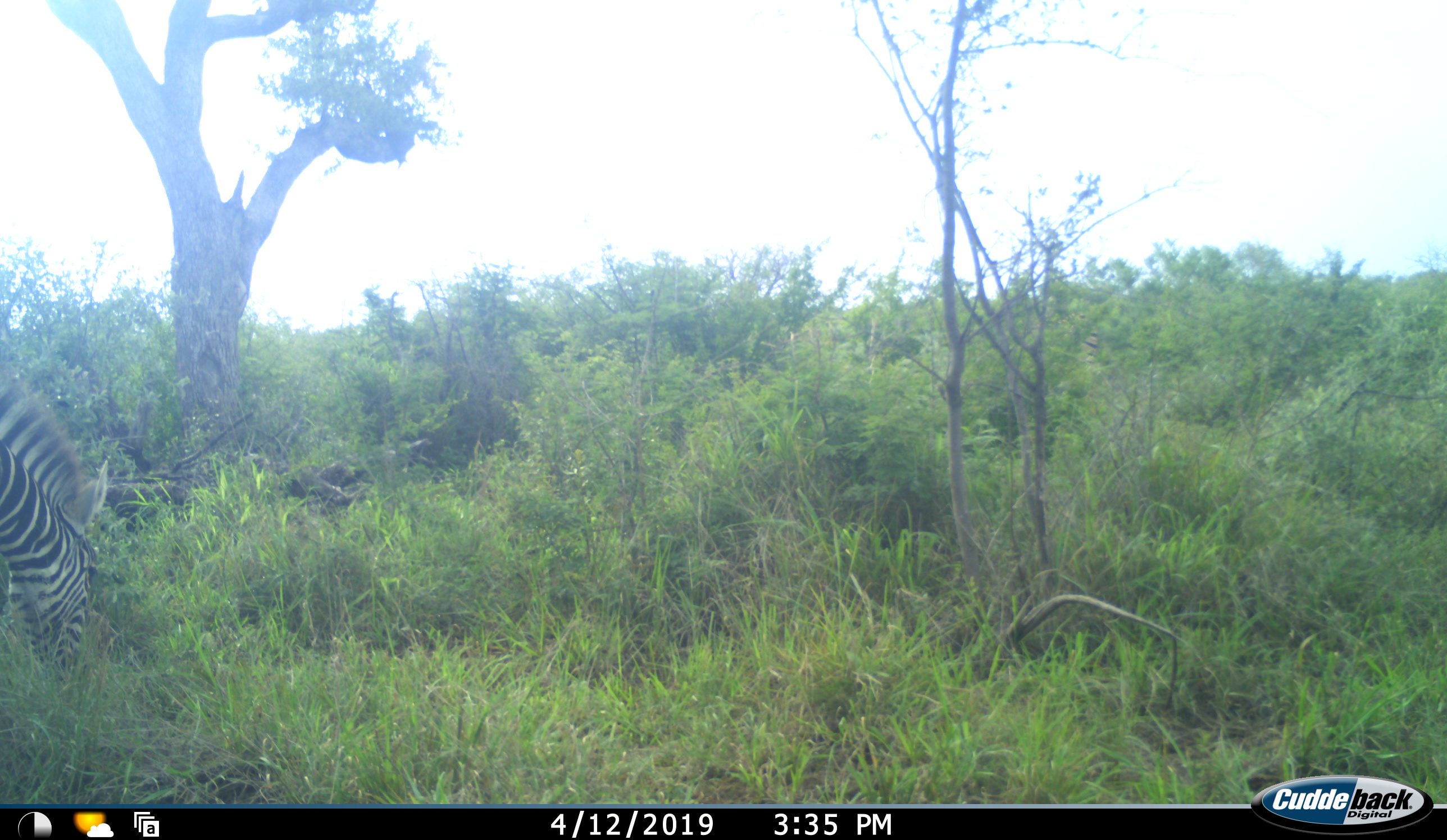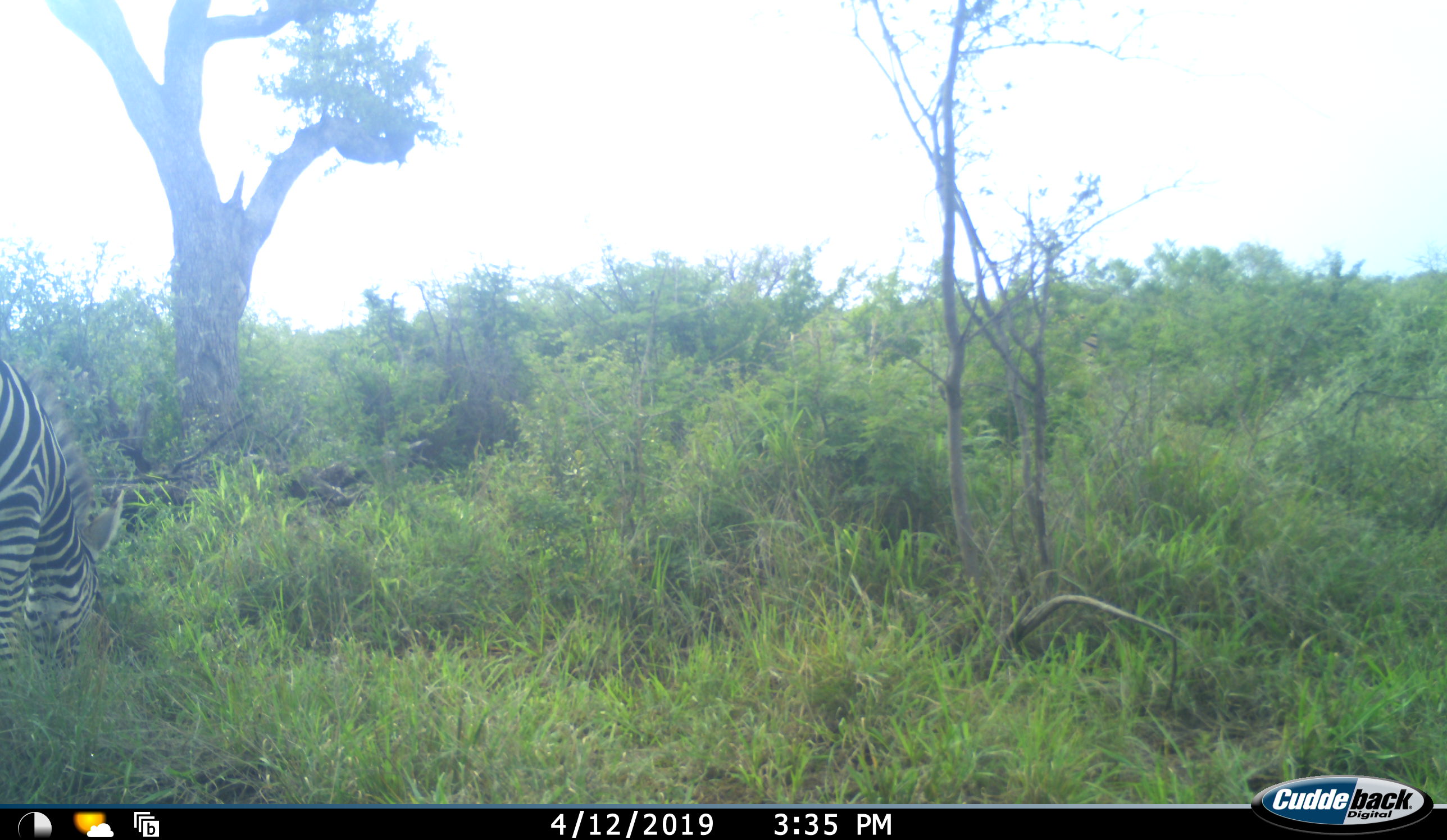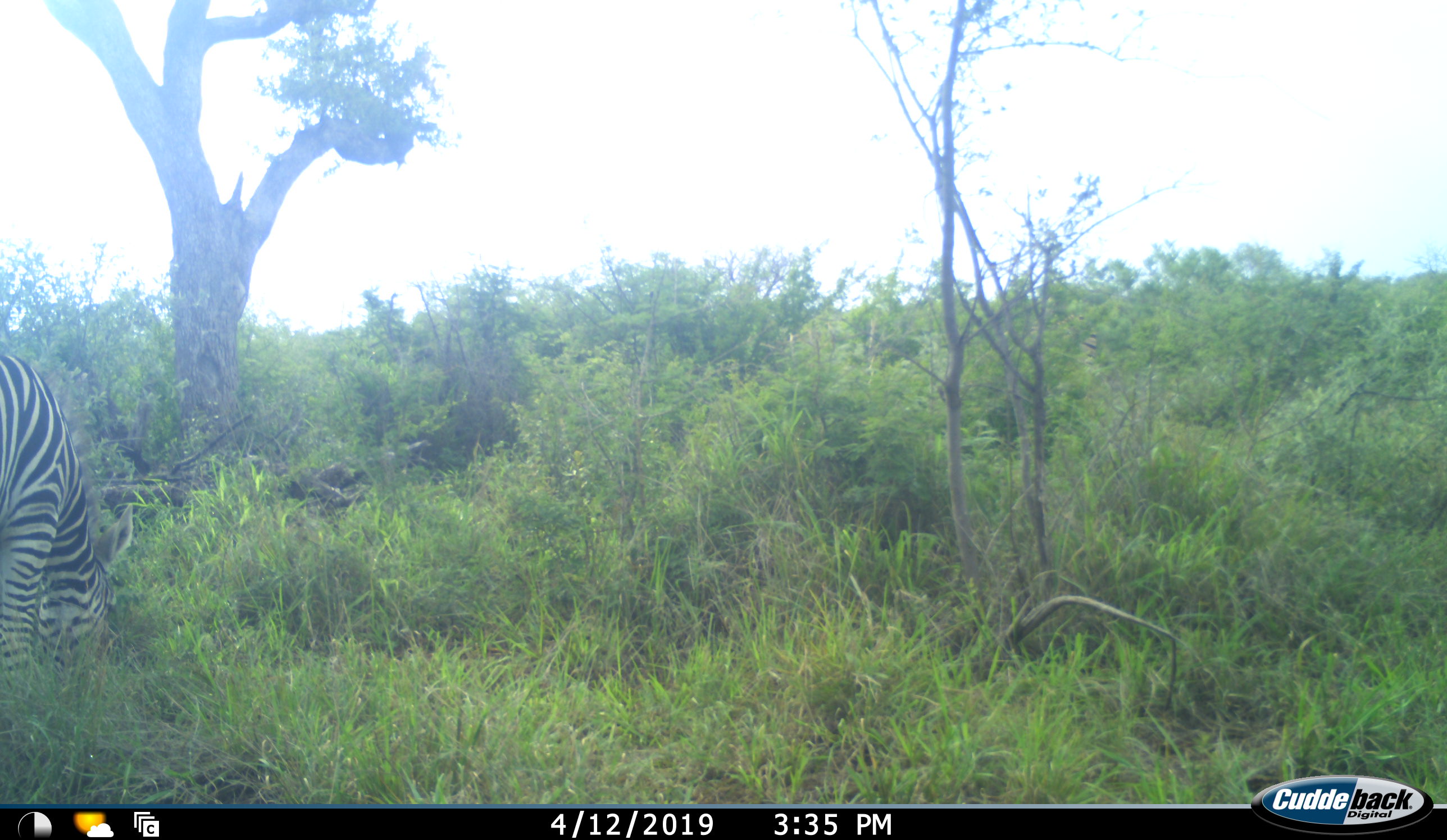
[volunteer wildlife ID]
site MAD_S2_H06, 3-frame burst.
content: unidentified animal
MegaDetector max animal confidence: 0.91